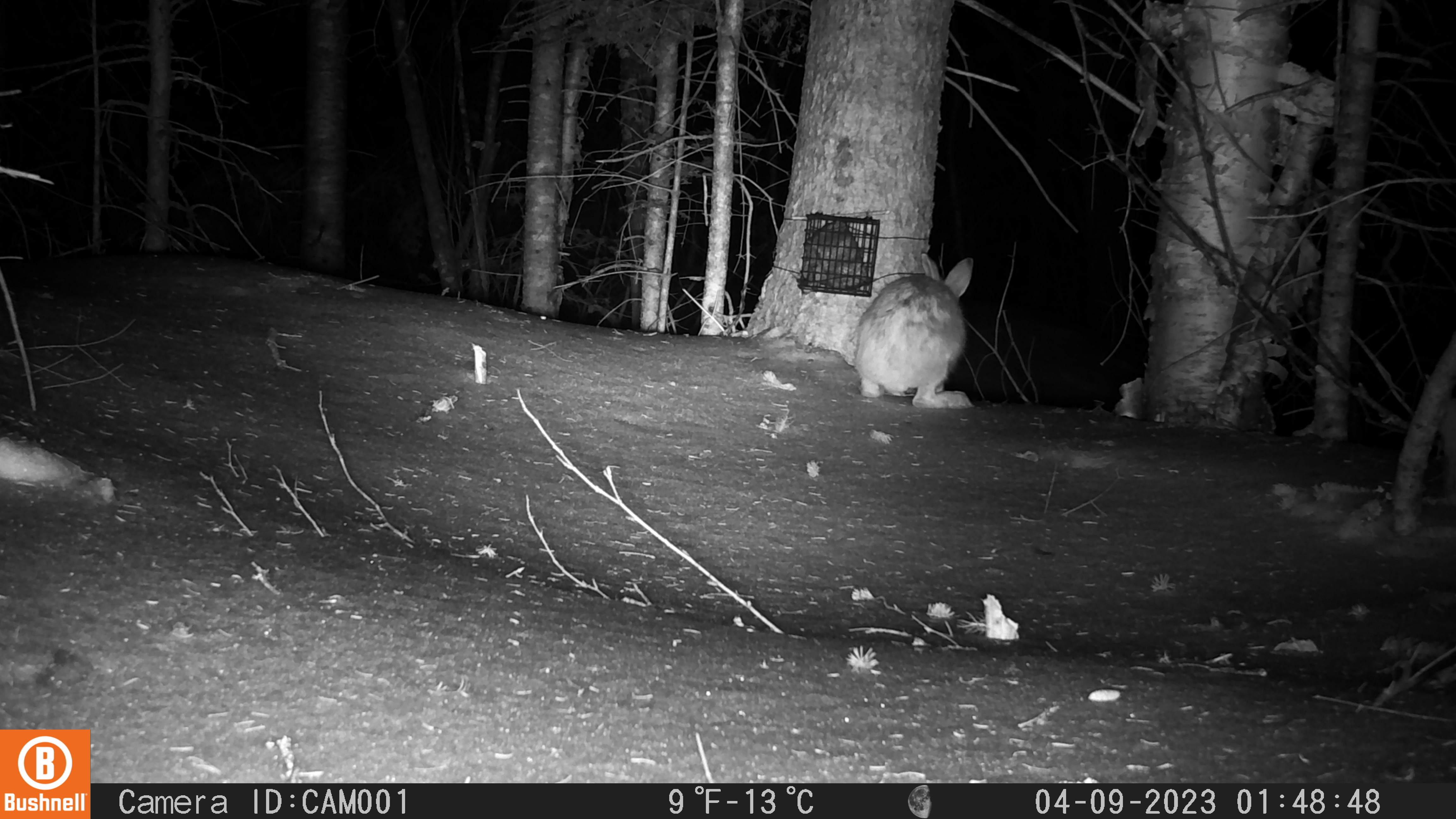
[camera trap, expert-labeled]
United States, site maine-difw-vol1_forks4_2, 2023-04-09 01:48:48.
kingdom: Animalia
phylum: Chordata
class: Mammalia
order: Lagomorpha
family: Leporidae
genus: Lepus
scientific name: Lepus americanus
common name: snowshoe hare